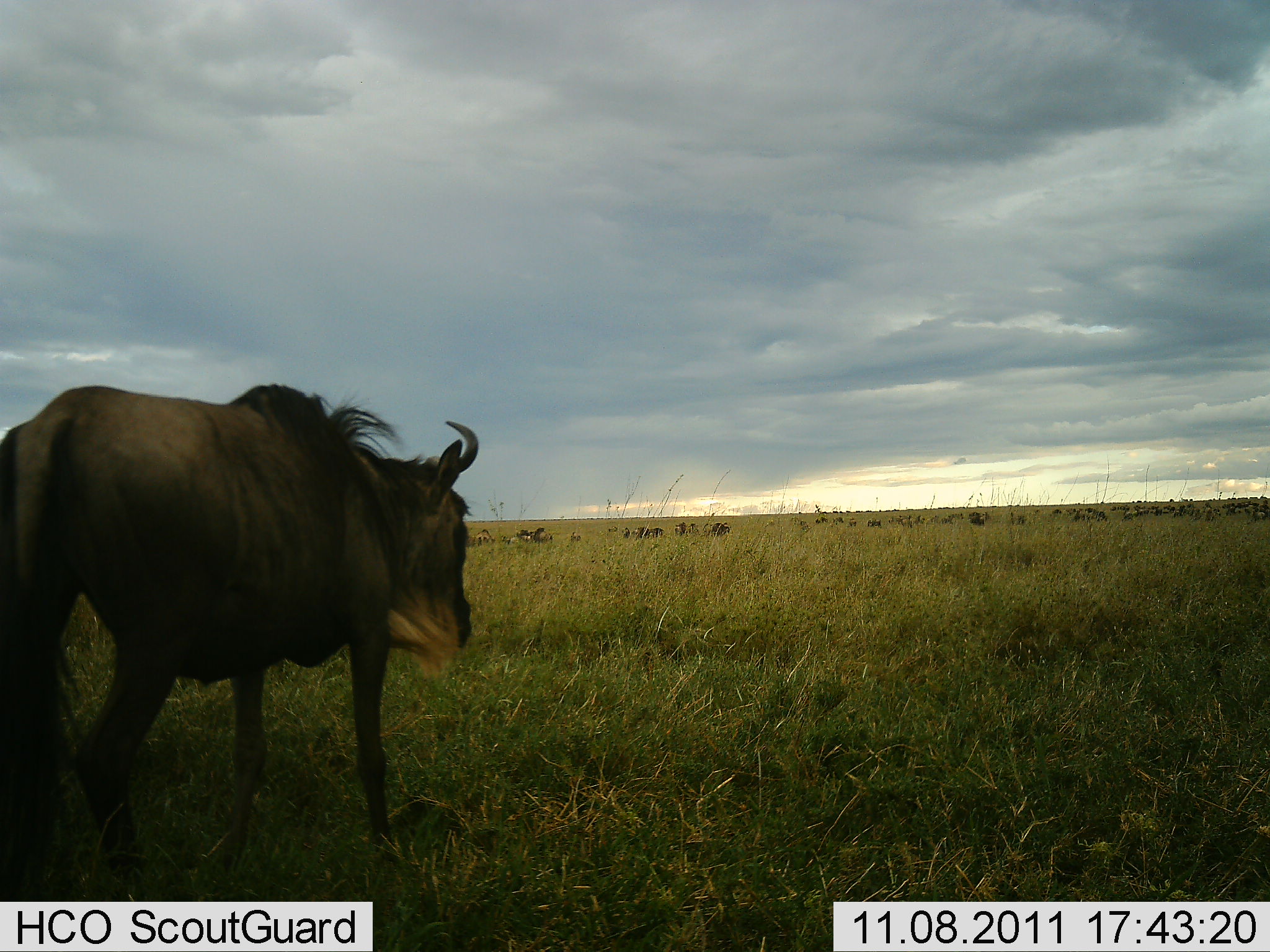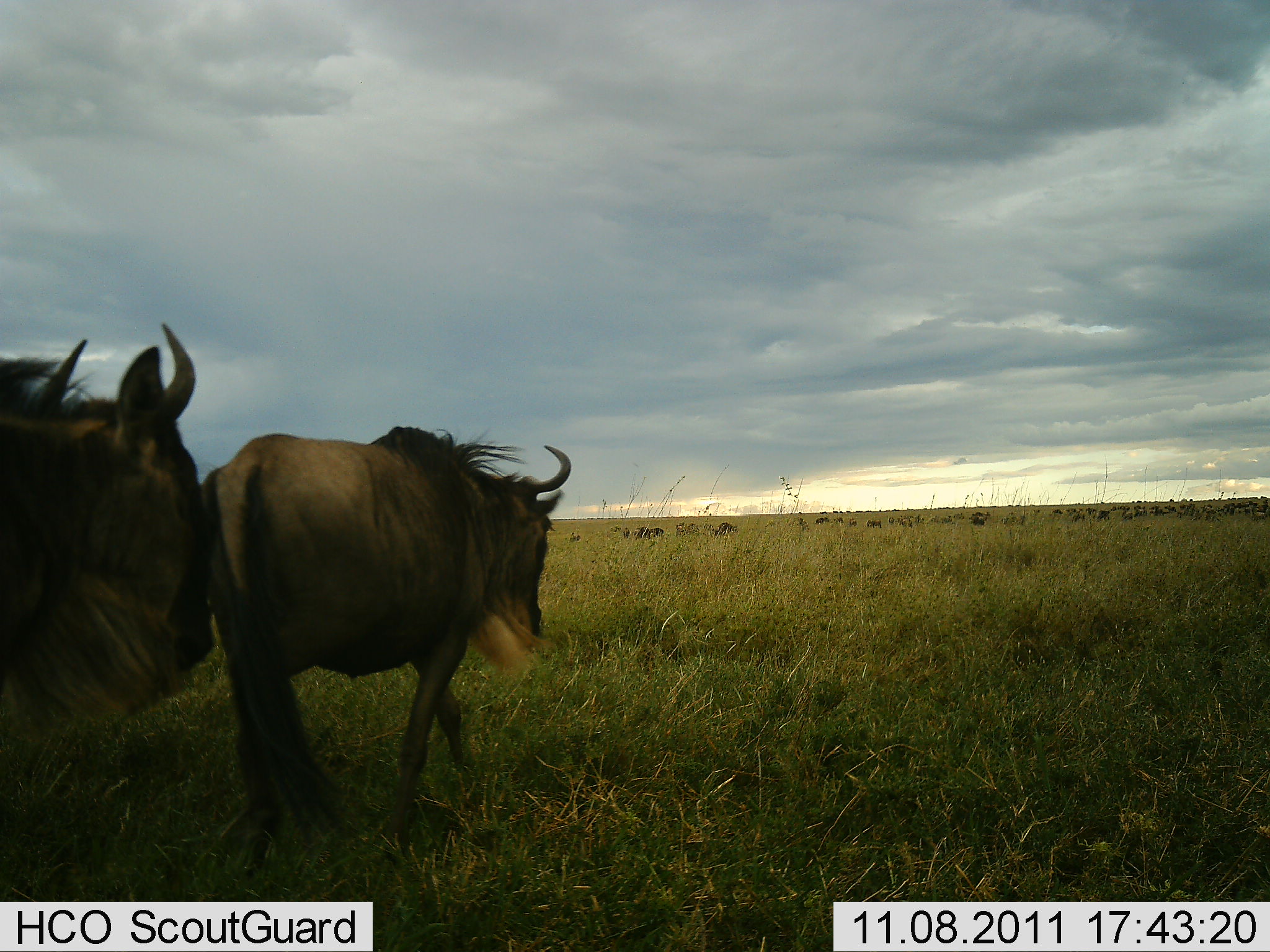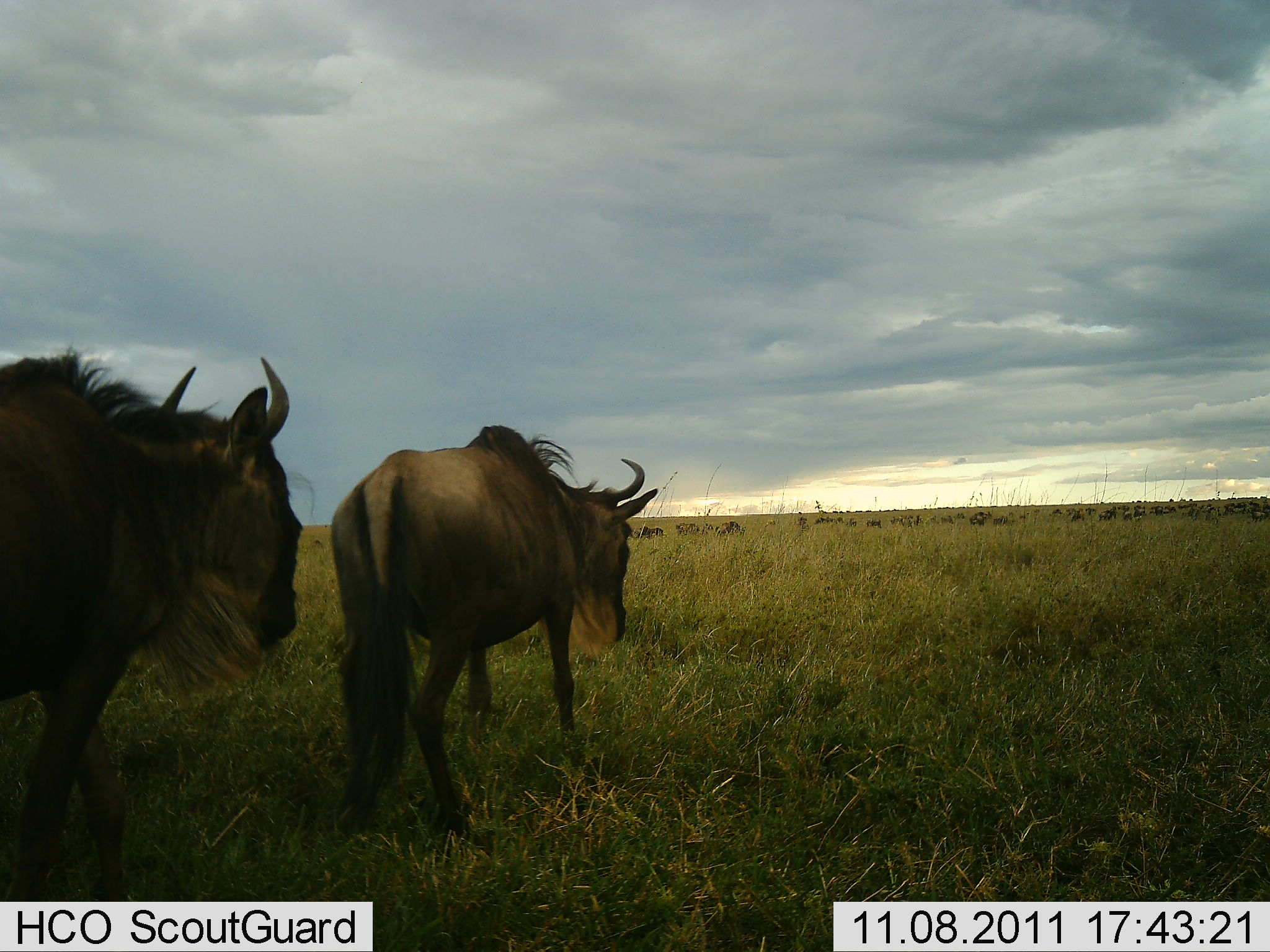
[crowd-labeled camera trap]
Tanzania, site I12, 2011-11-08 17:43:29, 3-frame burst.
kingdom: Animalia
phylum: Chordata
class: Mammalia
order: Artiodactyla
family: Bovidae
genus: Connochaetes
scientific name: Connochaetes taurinus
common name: blue wildebeest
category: wildebeest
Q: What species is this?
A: Wildebeest (blue wildebeest) (Connochaetes taurinus).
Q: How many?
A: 2.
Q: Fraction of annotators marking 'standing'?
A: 8%.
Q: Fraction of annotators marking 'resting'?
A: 0%.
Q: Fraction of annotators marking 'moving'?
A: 100%.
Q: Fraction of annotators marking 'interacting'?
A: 0%.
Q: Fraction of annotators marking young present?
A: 0%.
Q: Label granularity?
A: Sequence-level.